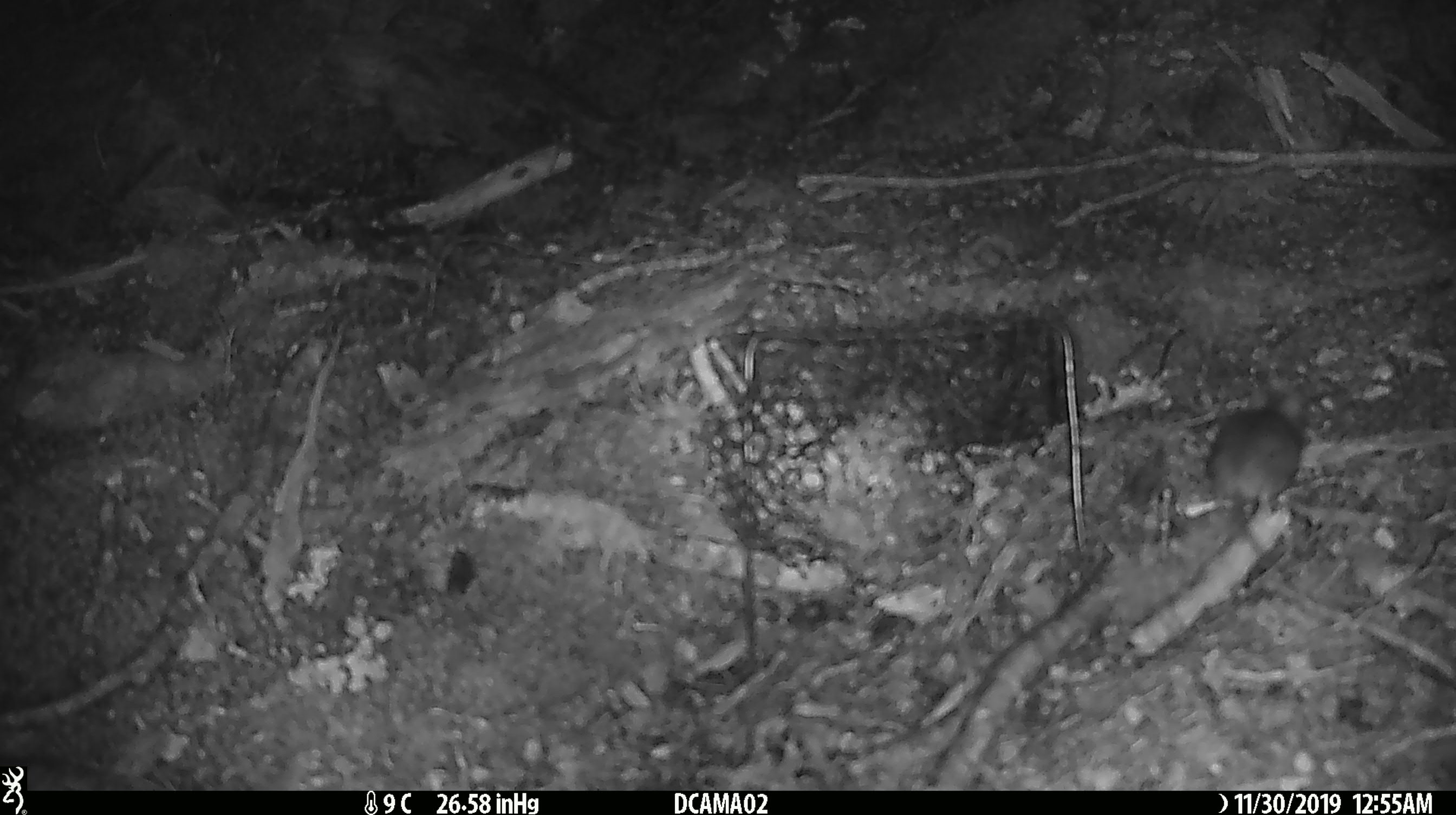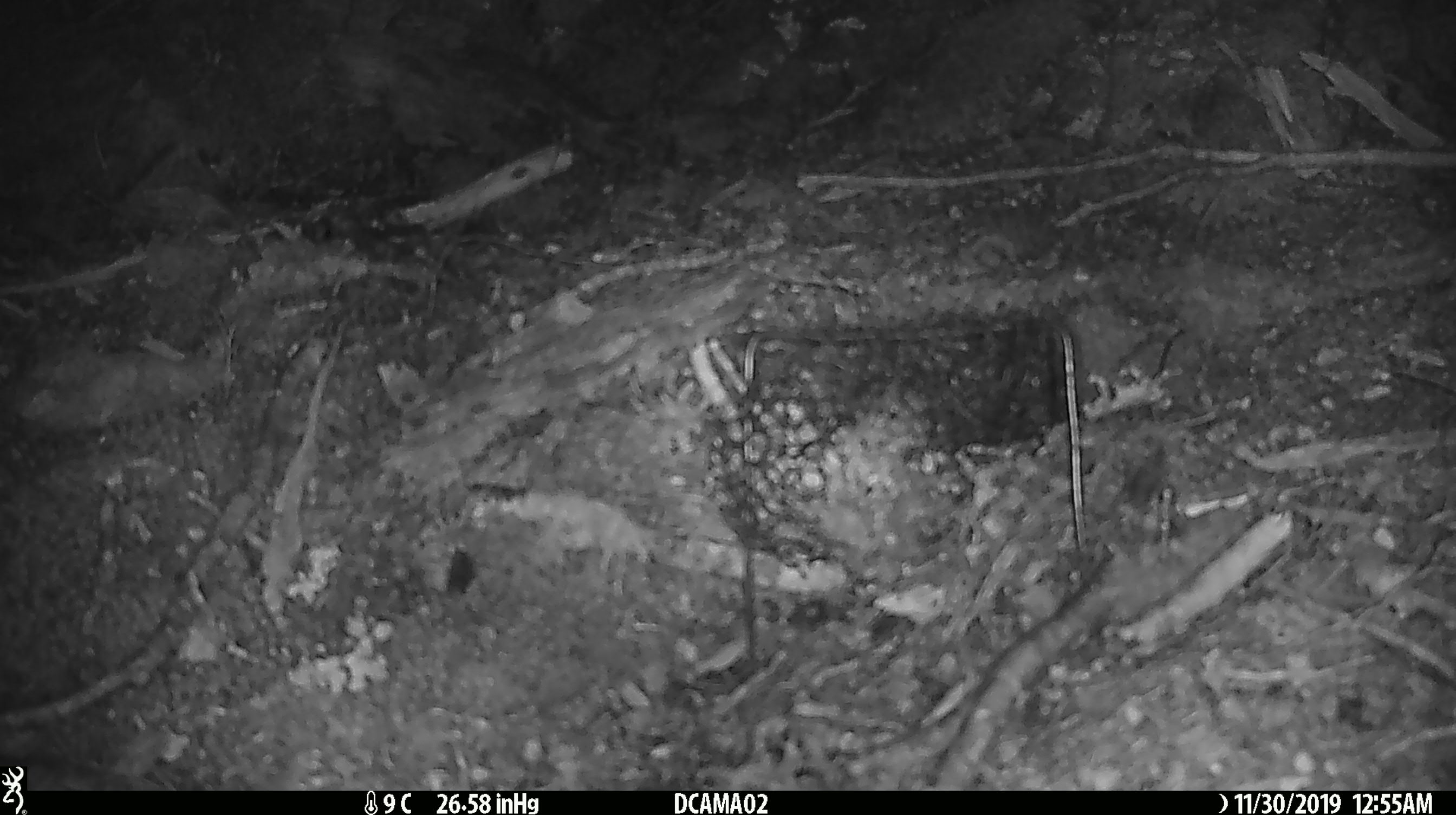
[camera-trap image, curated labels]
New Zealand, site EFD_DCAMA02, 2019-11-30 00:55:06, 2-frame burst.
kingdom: Animalia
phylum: Chordata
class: Mammalia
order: Rodentia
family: Muridae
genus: Mus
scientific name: Mus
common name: mouse